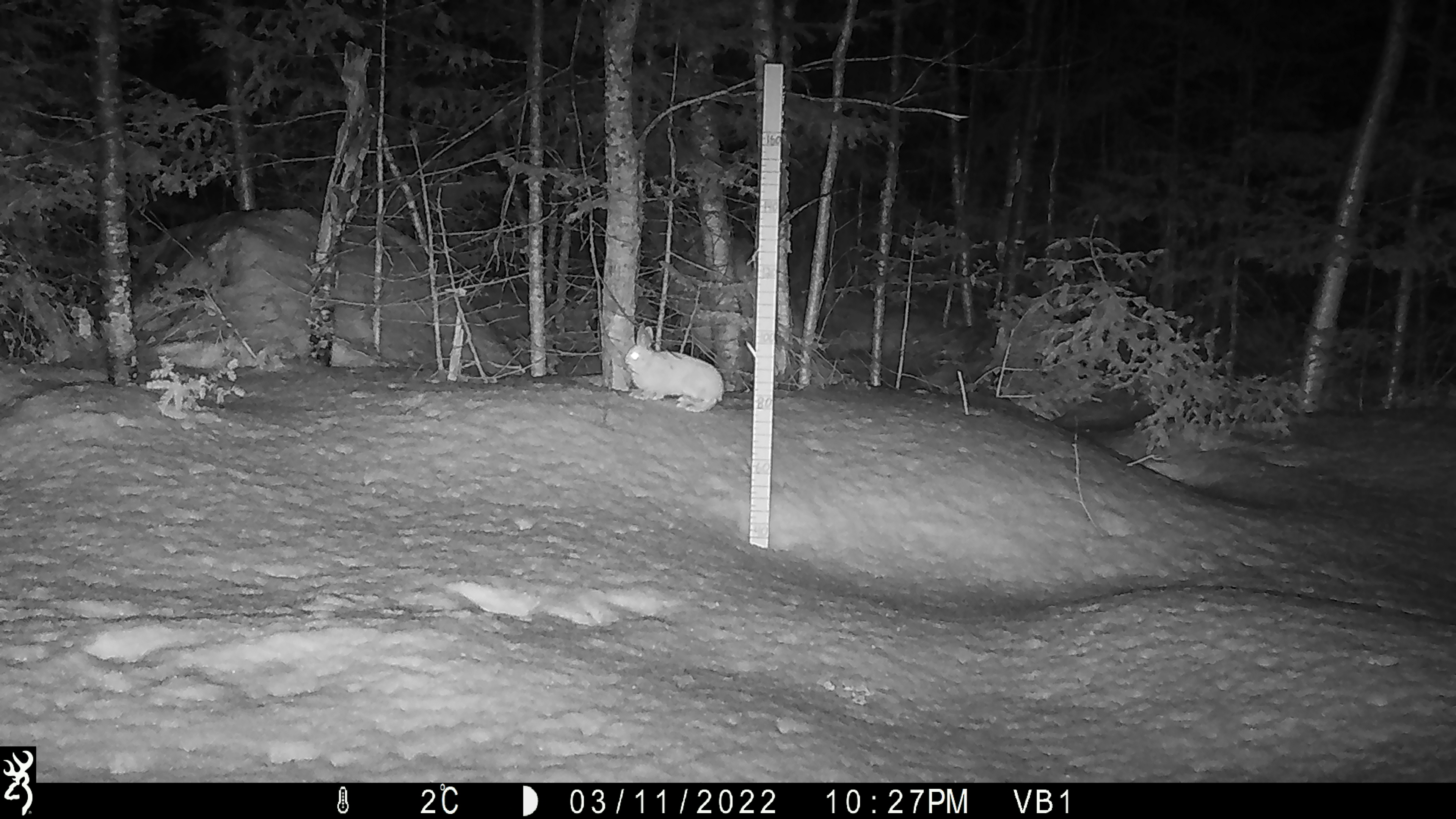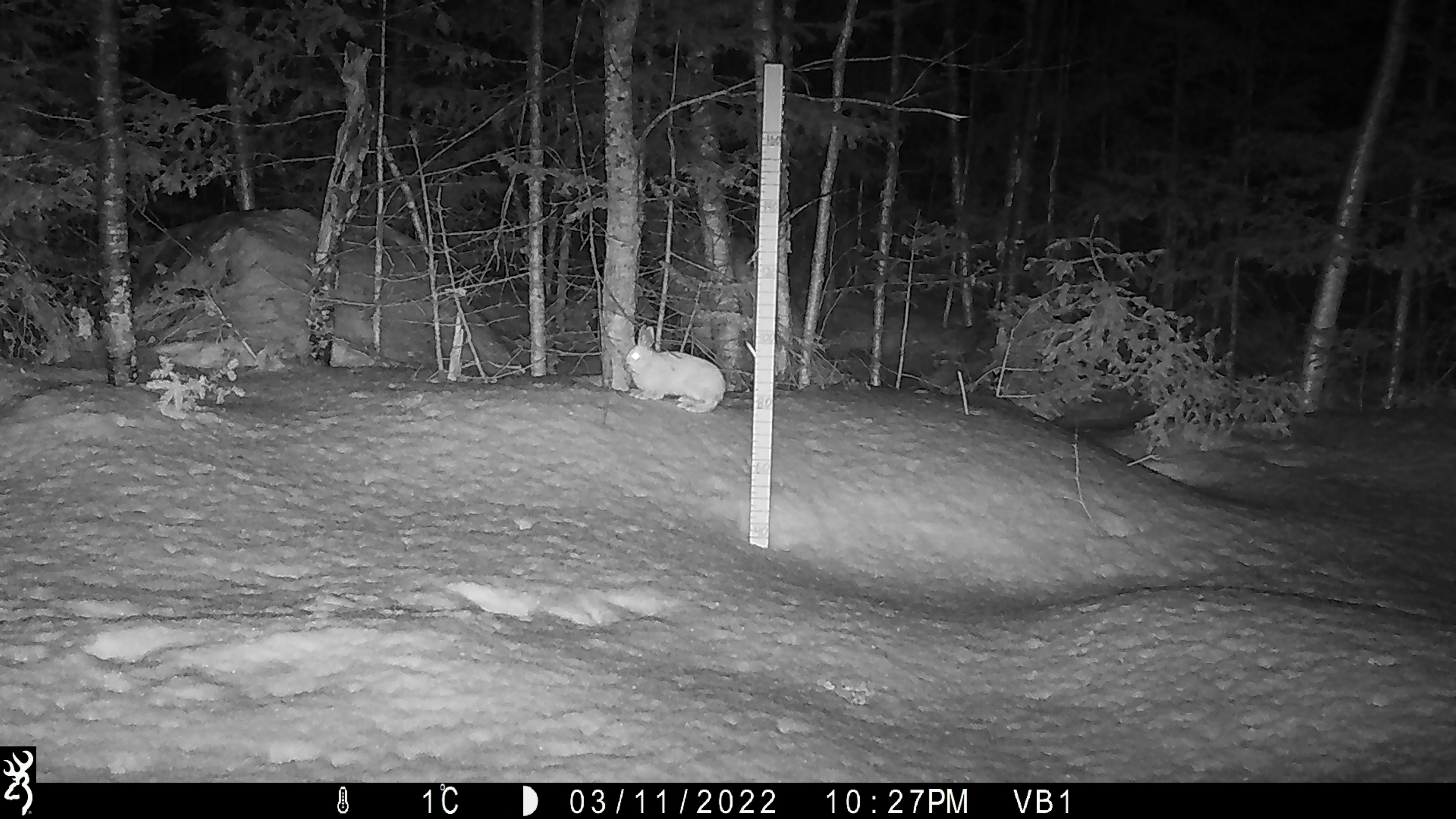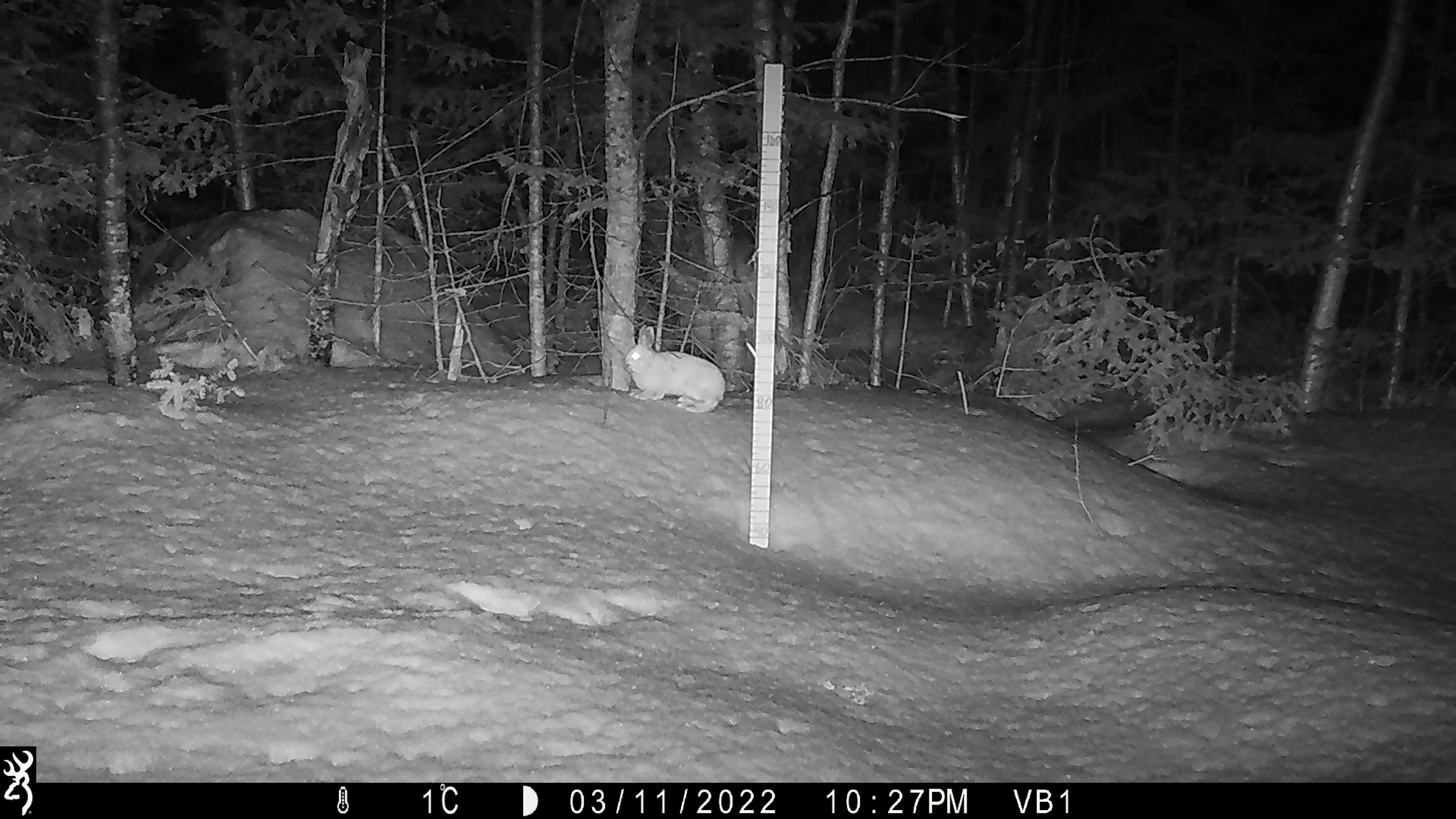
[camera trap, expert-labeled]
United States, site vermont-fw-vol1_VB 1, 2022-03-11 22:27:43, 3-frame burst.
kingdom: Animalia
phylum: Chordata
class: Mammalia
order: Lagomorpha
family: Leporidae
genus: Lepus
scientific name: Lepus americanus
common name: snowshoe hare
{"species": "snowshoe hare (Lepus americanus)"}